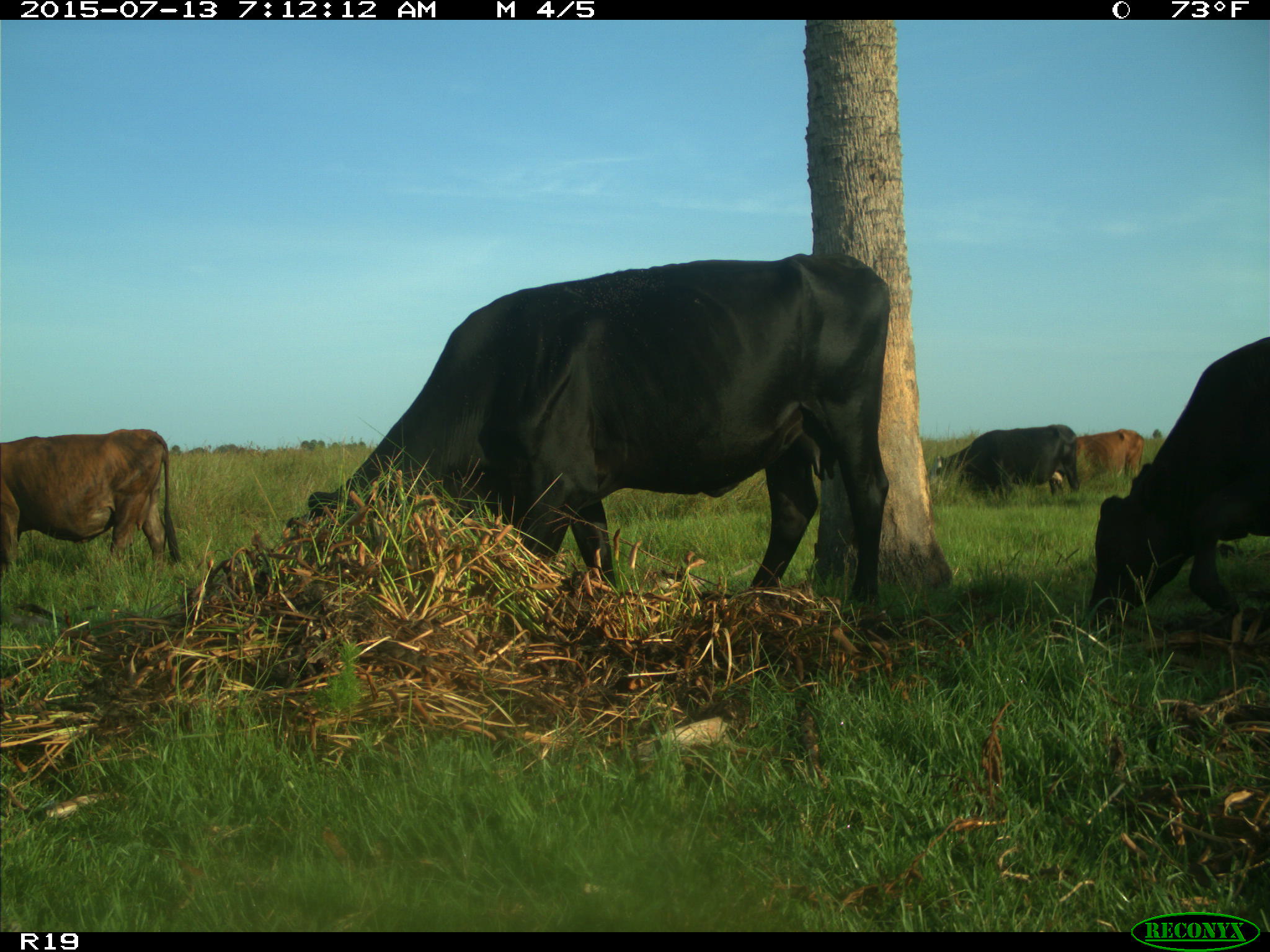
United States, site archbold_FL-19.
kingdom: Animalia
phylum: Chordata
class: Mammalia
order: Artiodactyla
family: Bovidae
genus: Bos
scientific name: Bos taurus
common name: domestic cow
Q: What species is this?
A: Bos taurus (domestic cow).